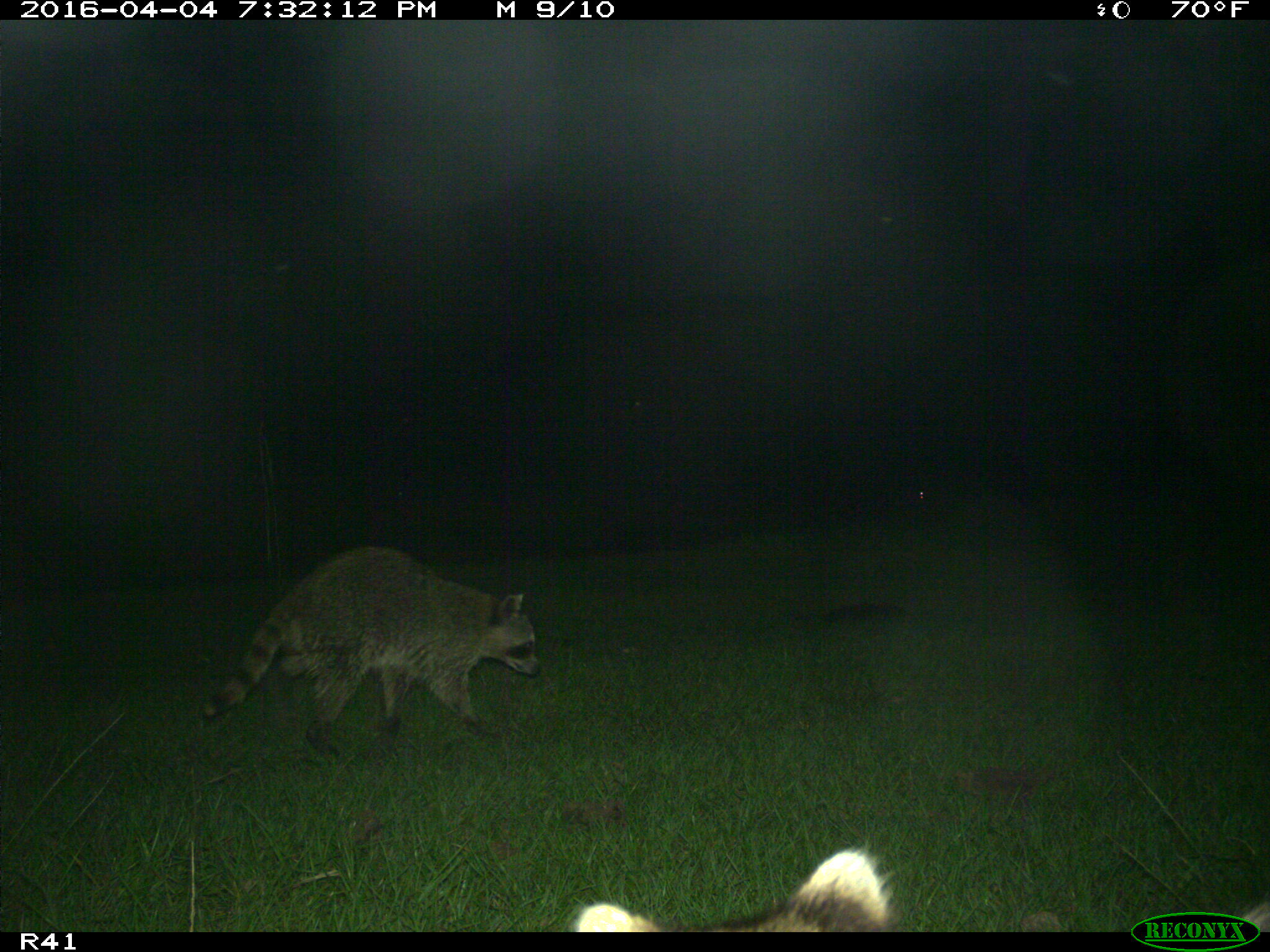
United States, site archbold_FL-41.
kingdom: Animalia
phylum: Chordata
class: Mammalia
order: Carnivora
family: Procyonidae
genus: Procyon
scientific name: Procyon lotor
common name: common raccoon